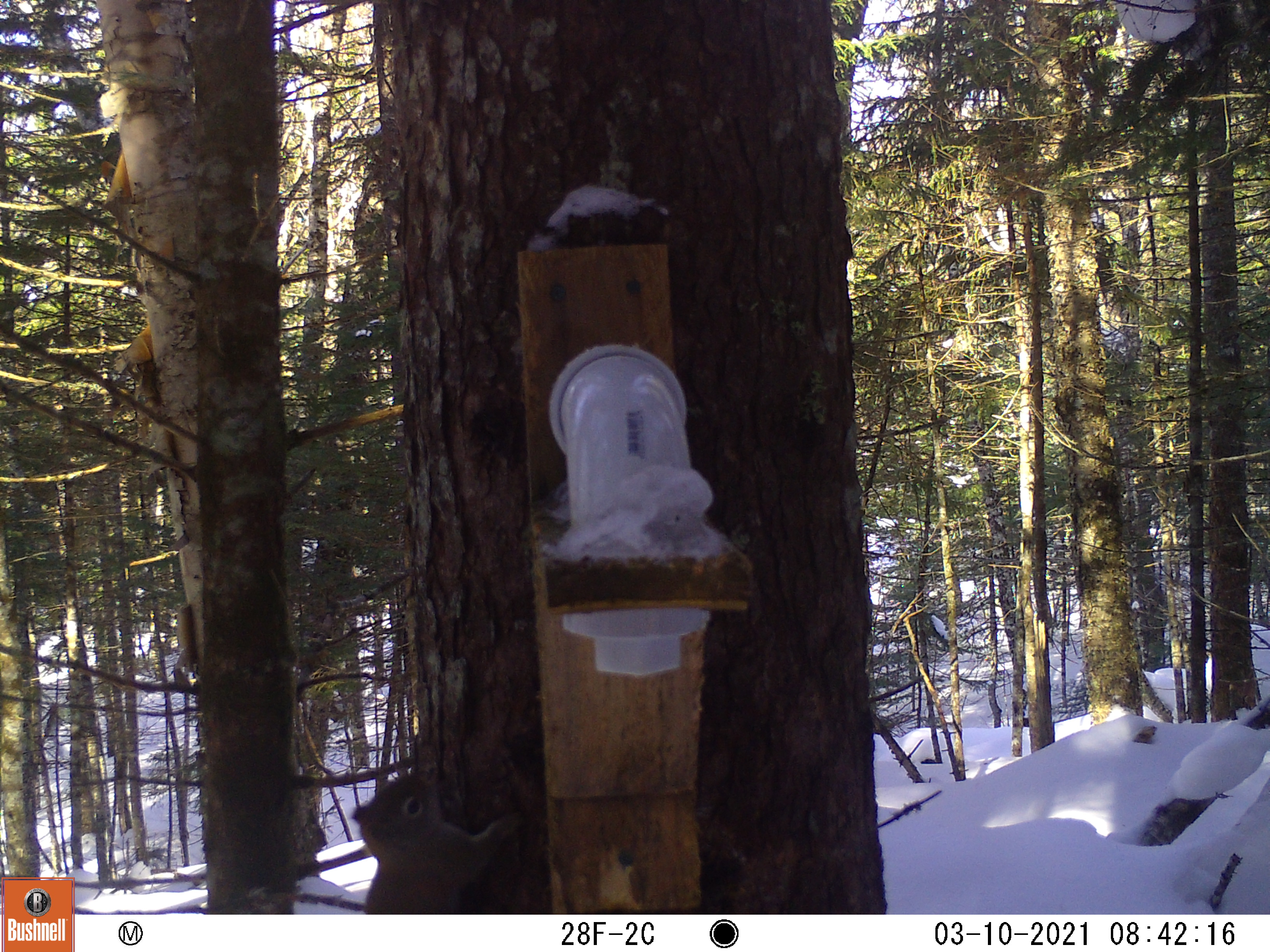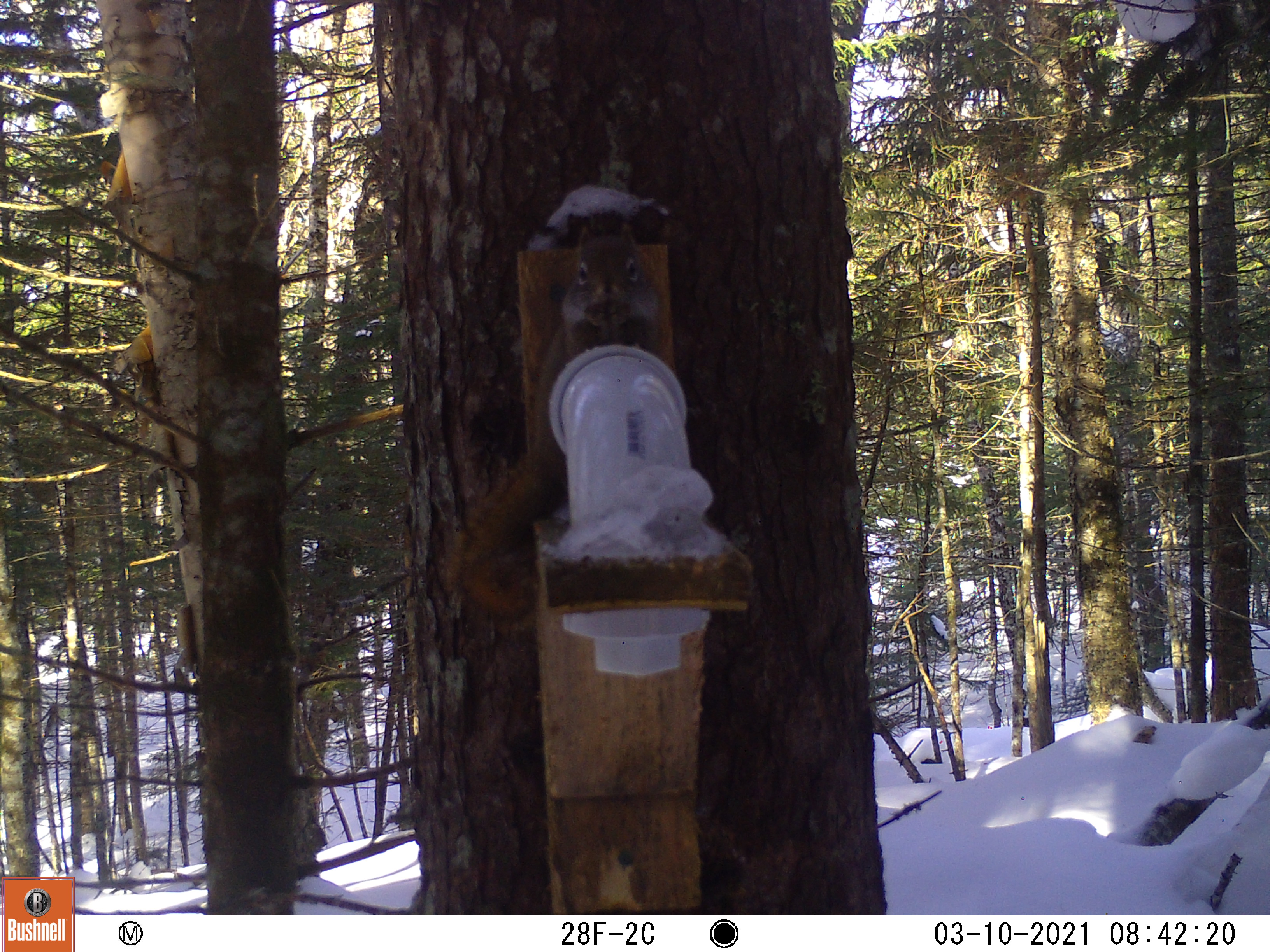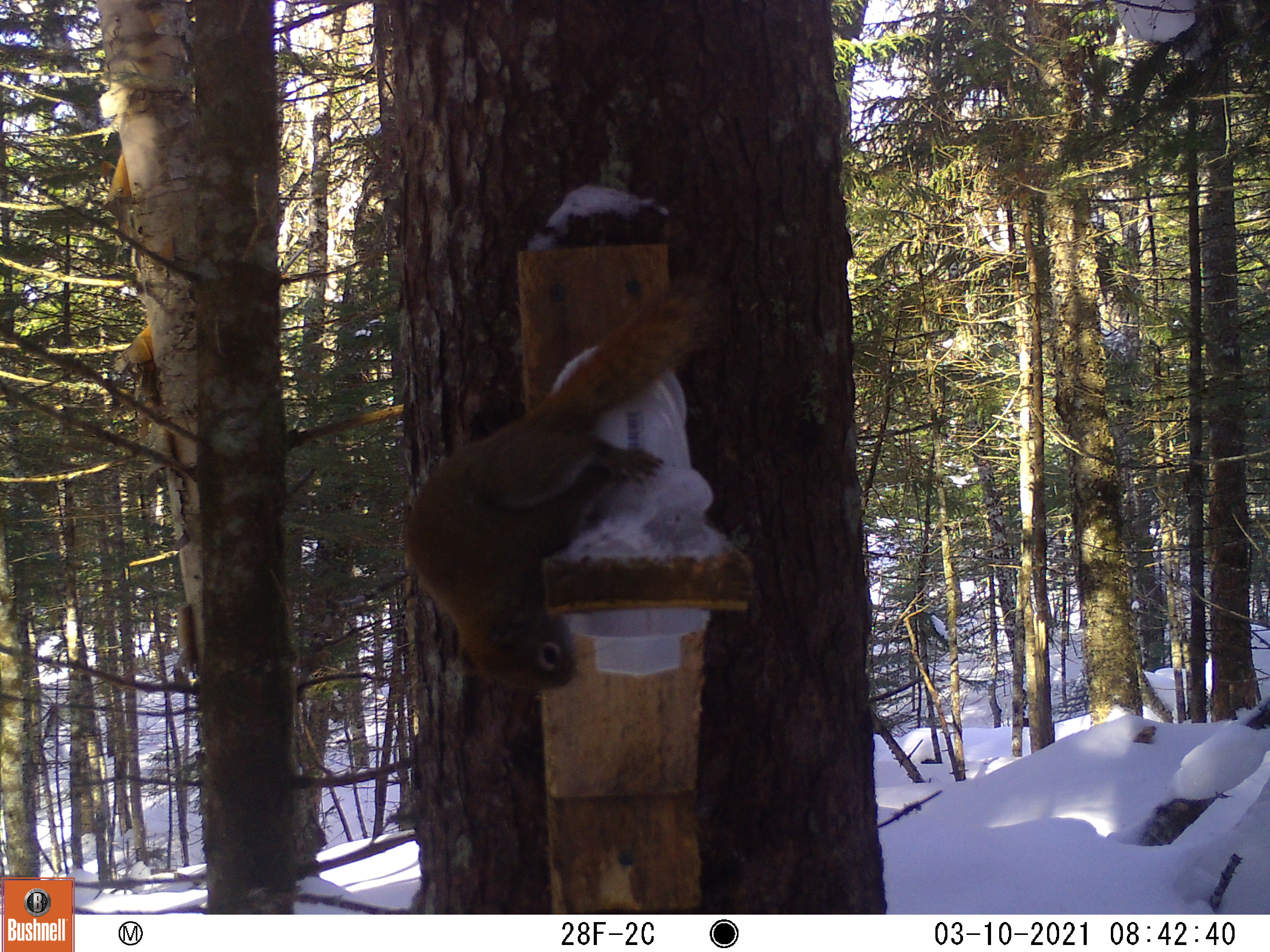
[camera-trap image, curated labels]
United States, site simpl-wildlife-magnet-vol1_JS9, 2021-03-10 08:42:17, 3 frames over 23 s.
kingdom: Animalia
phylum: Chordata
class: Mammalia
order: Rodentia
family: Sciuridae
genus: Tamiasciurus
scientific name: Tamiasciurus hudsonicus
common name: red squirrel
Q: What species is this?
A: Red squirrel (Tamiasciurus hudsonicus).